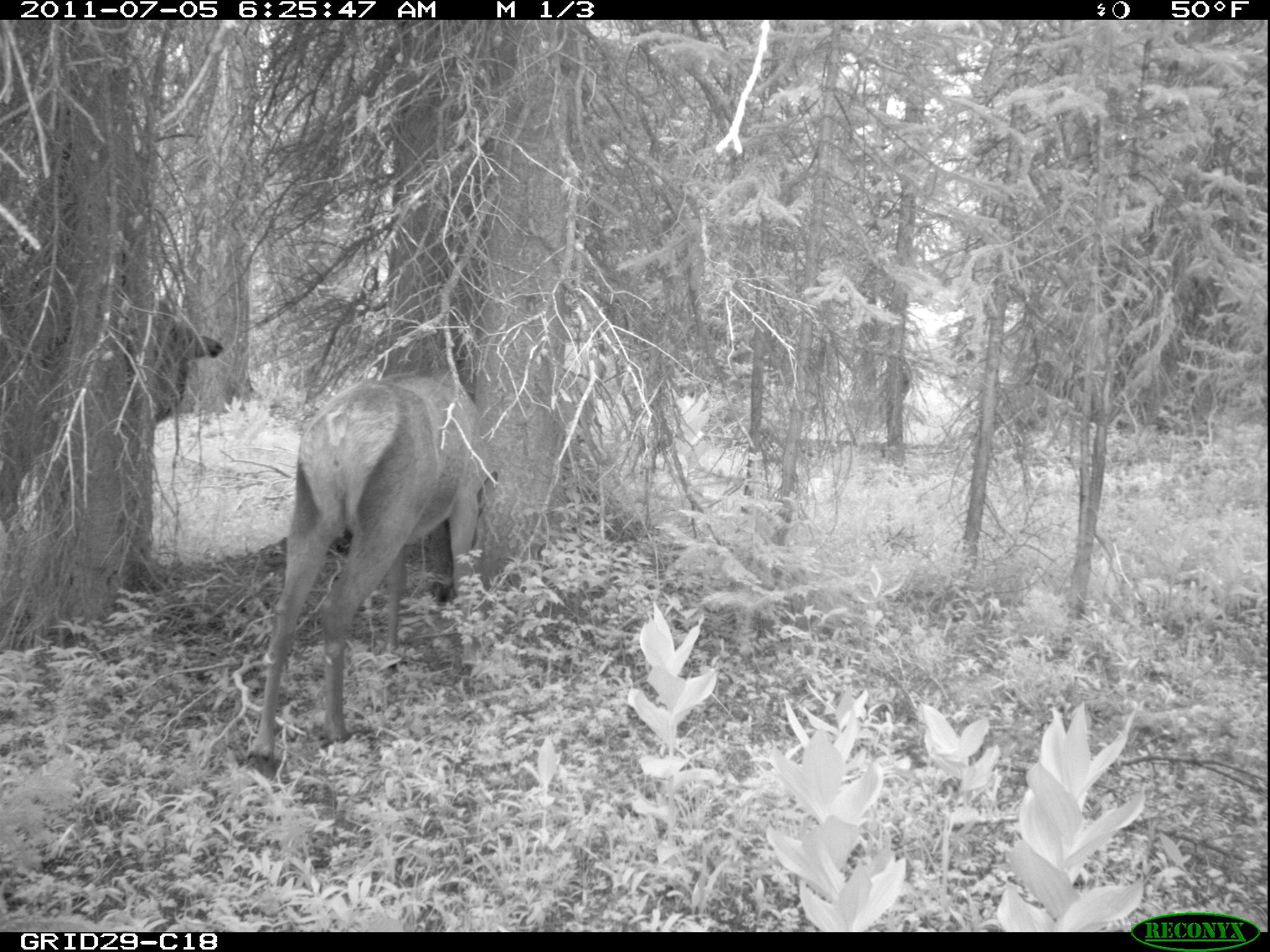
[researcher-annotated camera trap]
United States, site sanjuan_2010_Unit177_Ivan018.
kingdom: Animalia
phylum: Chordata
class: Mammalia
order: Artiodactyla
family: Cervidae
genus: Cervus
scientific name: Cervus elaphus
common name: red deer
Cervus elaphus (red deer).